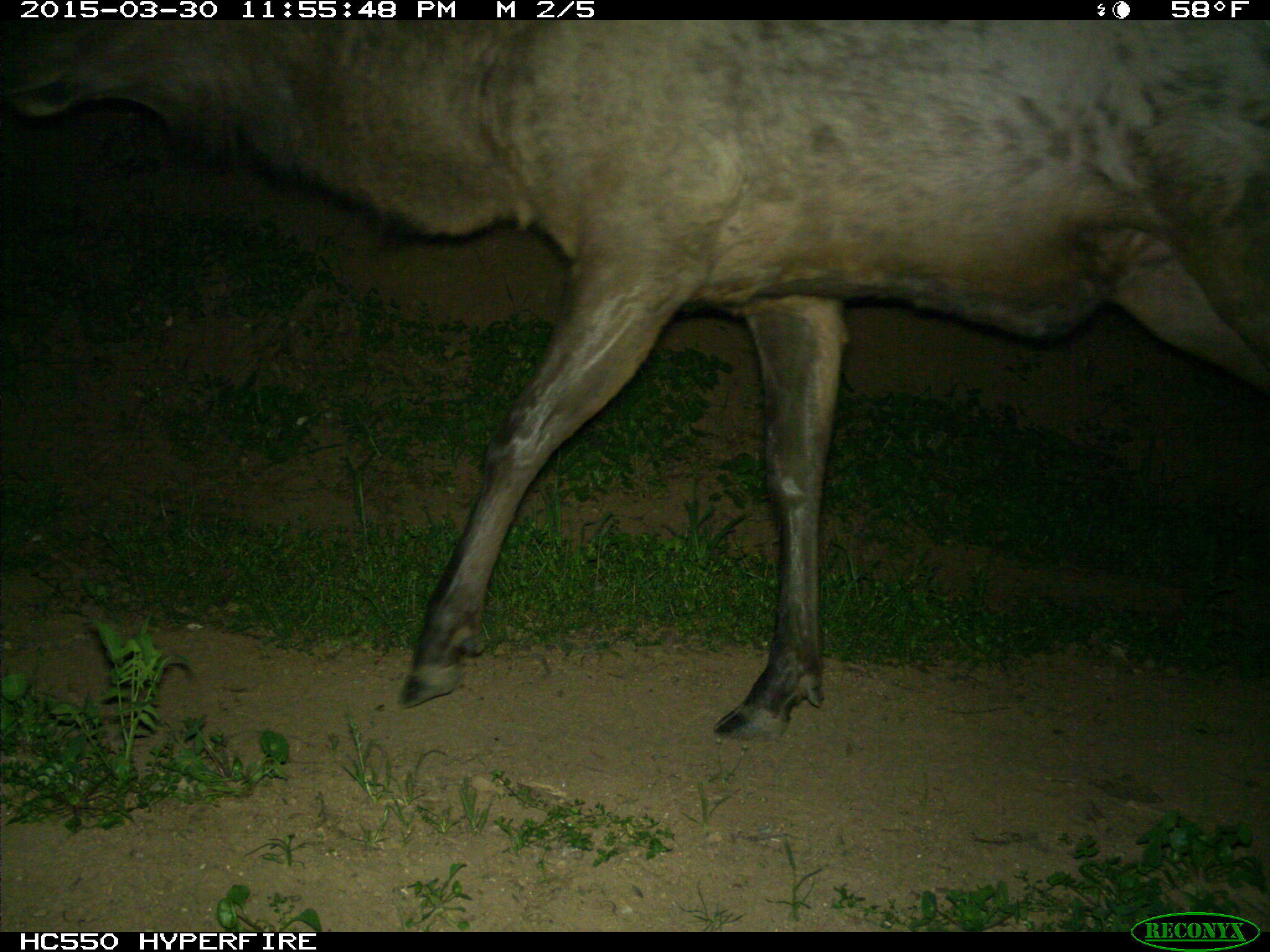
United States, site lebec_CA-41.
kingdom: Animalia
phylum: Chordata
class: Mammalia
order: Artiodactyla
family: Cervidae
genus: Cervus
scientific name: Cervus canadensis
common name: elk